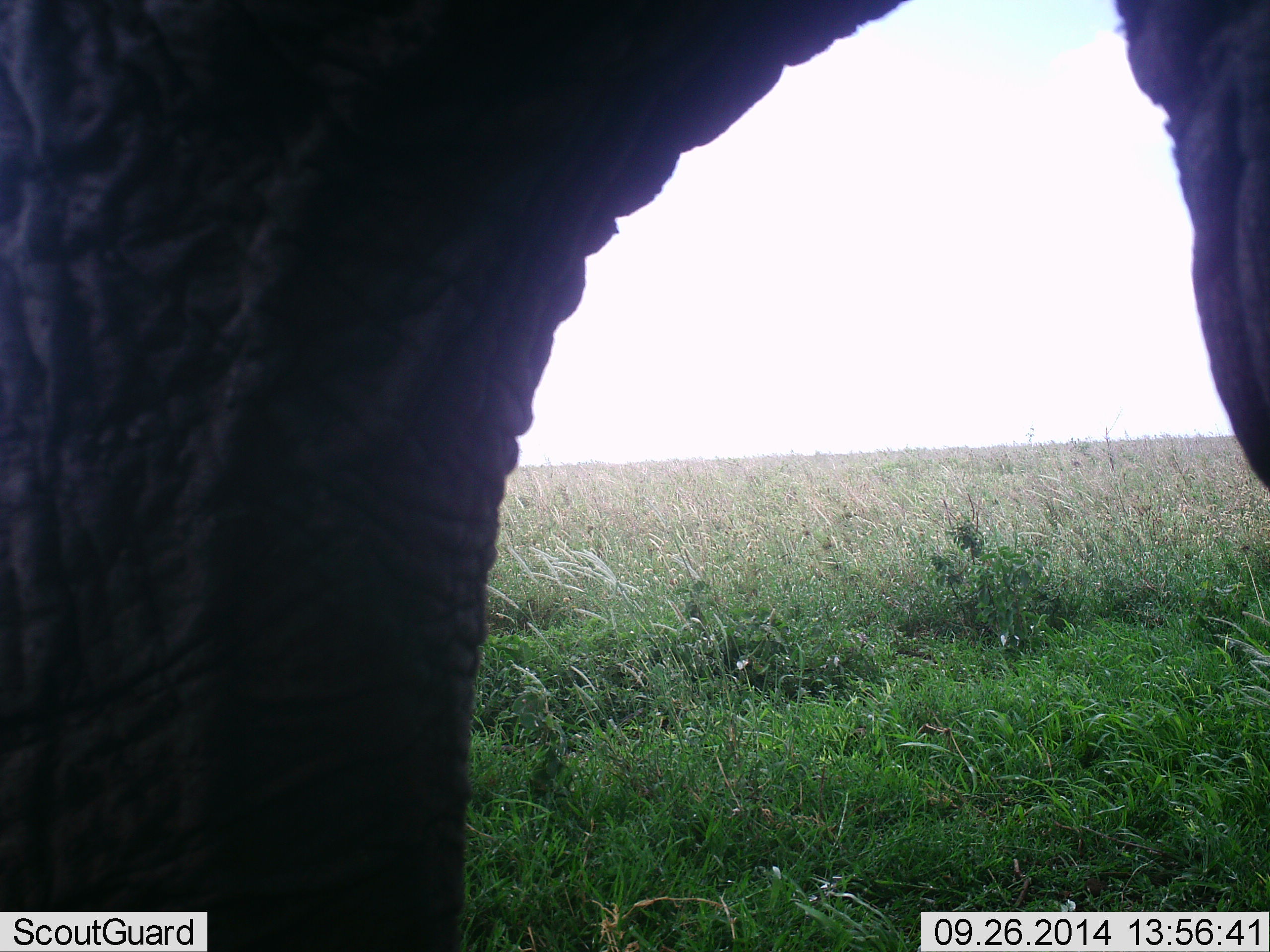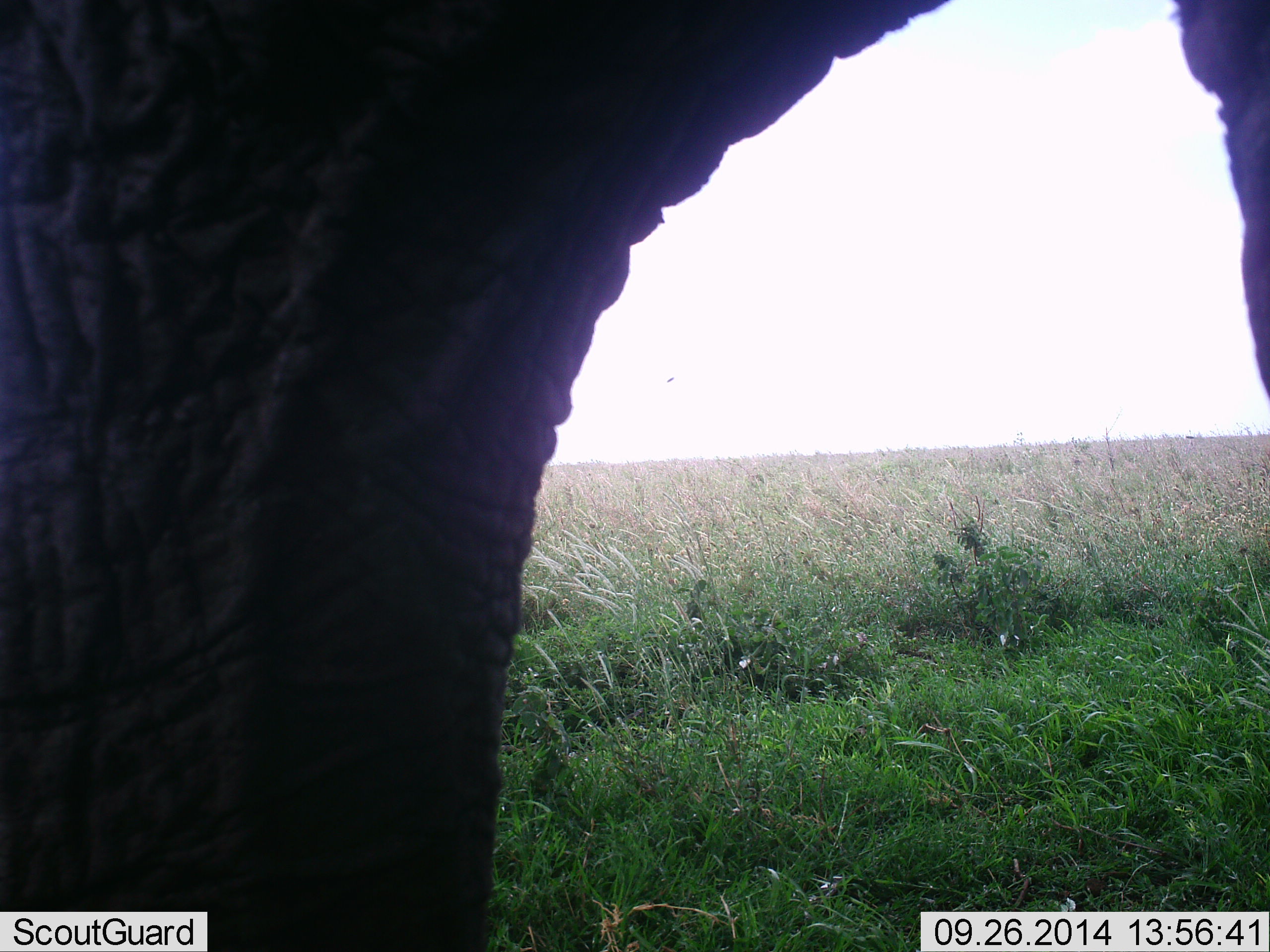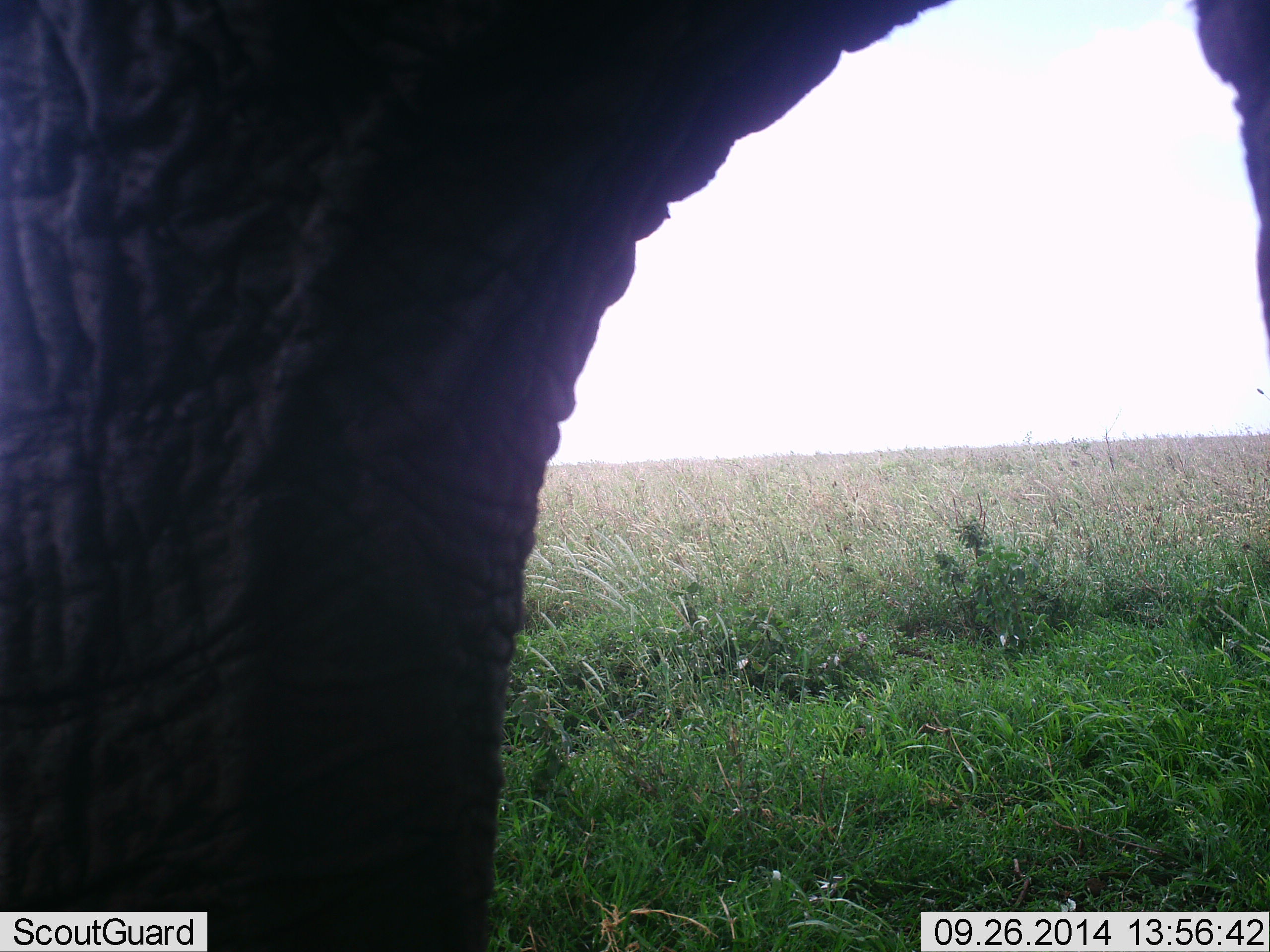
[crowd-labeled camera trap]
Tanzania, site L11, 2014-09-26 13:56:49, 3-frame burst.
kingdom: Animalia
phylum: Chordata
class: Mammalia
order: Proboscidea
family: Elephantidae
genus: Loxodonta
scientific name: Loxodonta africana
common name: african bush elephant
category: elephant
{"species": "elephant (african bush elephant) (Loxodonta africana)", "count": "1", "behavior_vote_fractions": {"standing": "90%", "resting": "0%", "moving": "10%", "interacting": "0%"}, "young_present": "0%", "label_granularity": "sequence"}